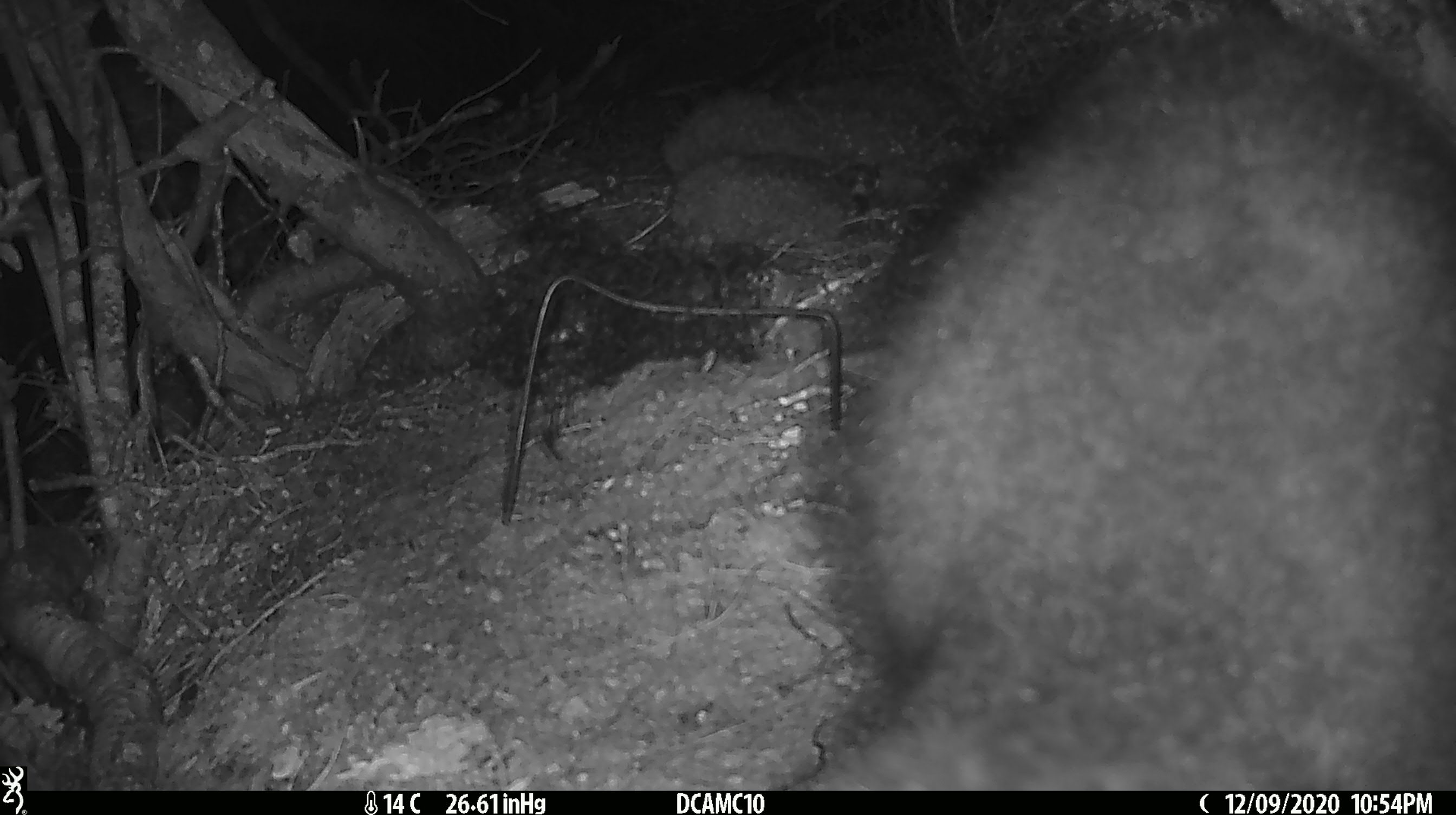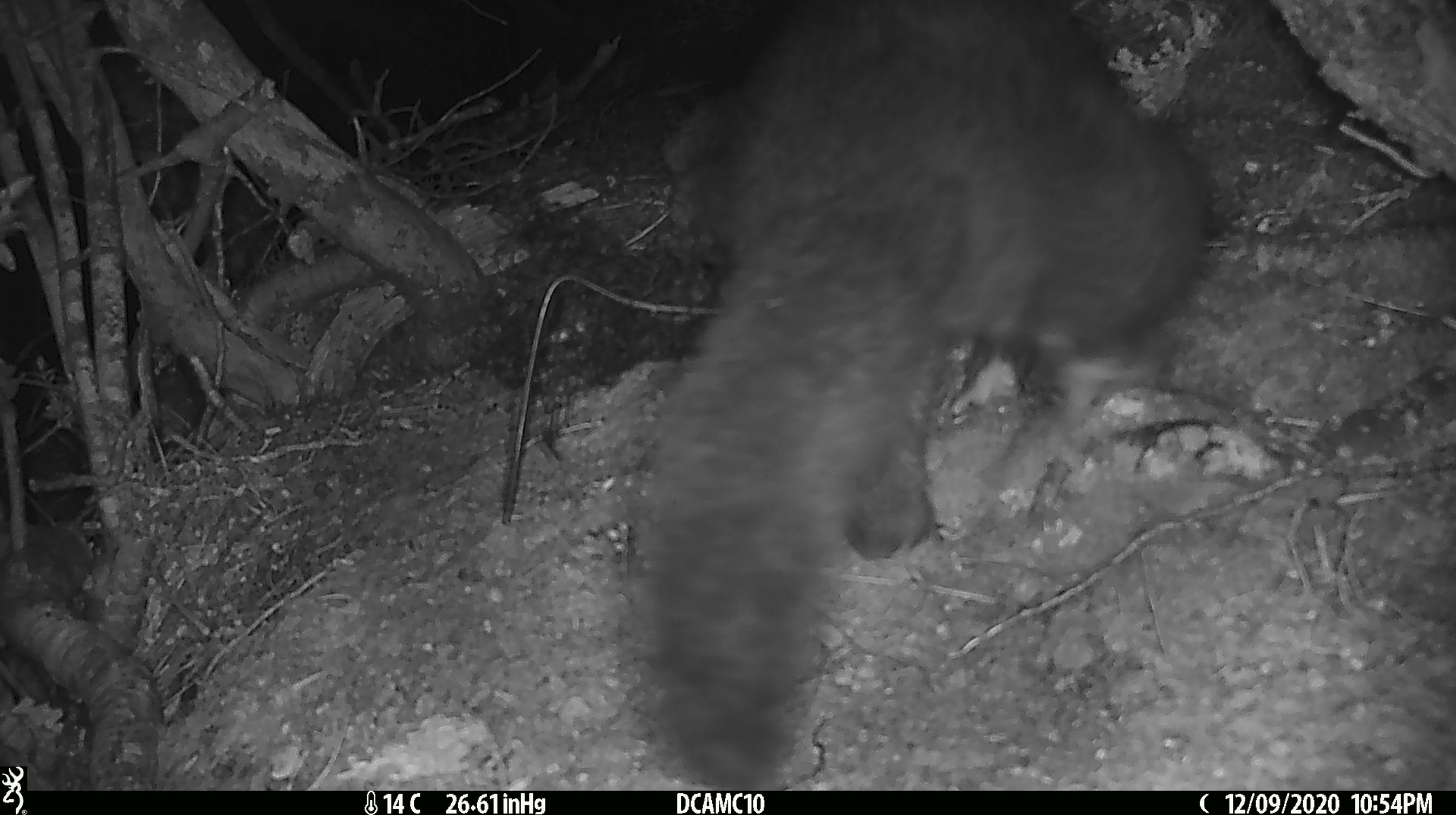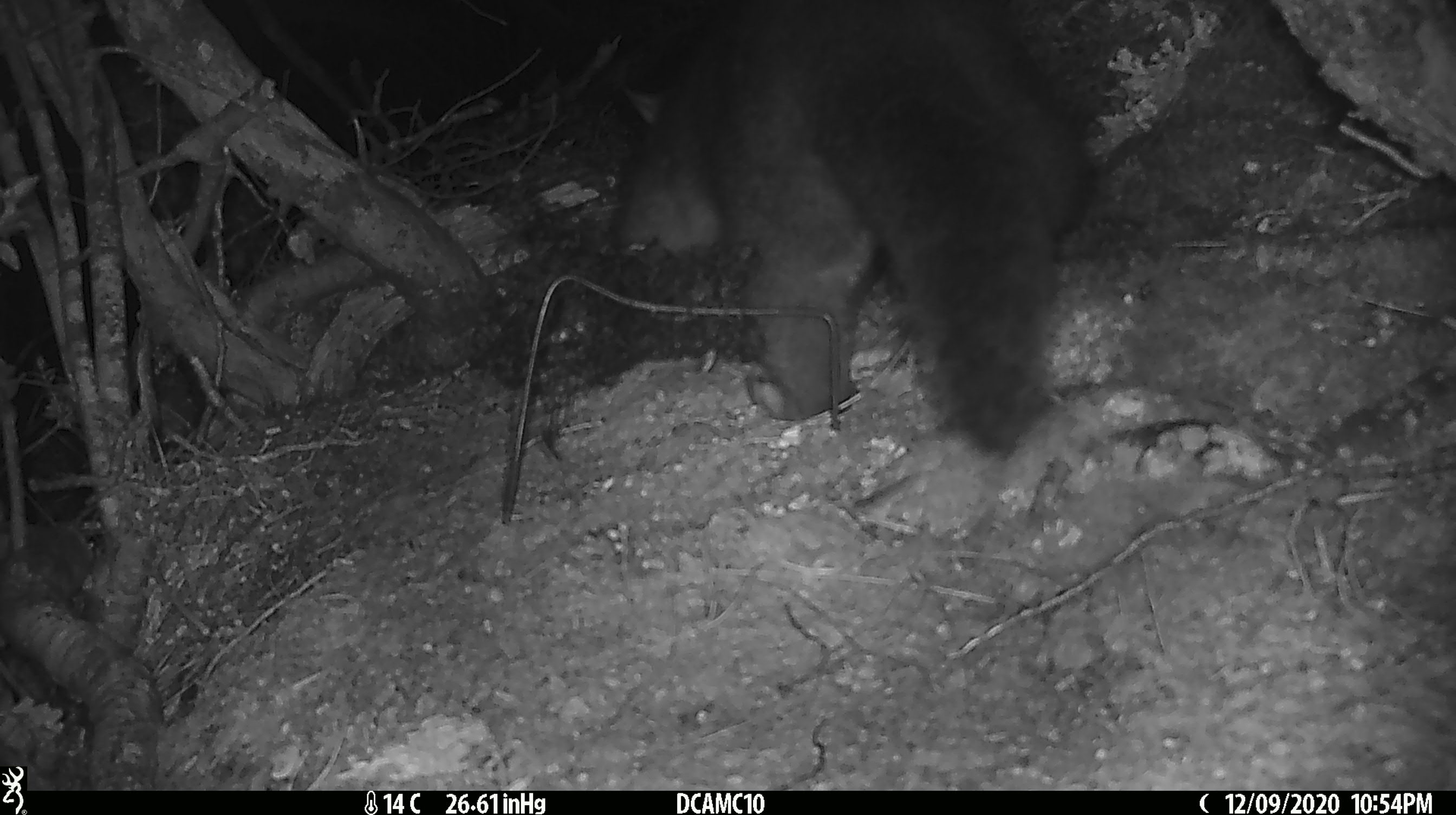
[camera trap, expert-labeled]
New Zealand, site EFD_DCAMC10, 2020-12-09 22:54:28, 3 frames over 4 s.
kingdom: Animalia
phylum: Chordata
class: Mammalia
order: Diprotodontia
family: Phalangeridae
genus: Trichosurus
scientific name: Trichosurus vulpecula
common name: common brushtail possum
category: possum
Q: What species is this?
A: Possum (common brushtail possum) (Trichosurus vulpecula).